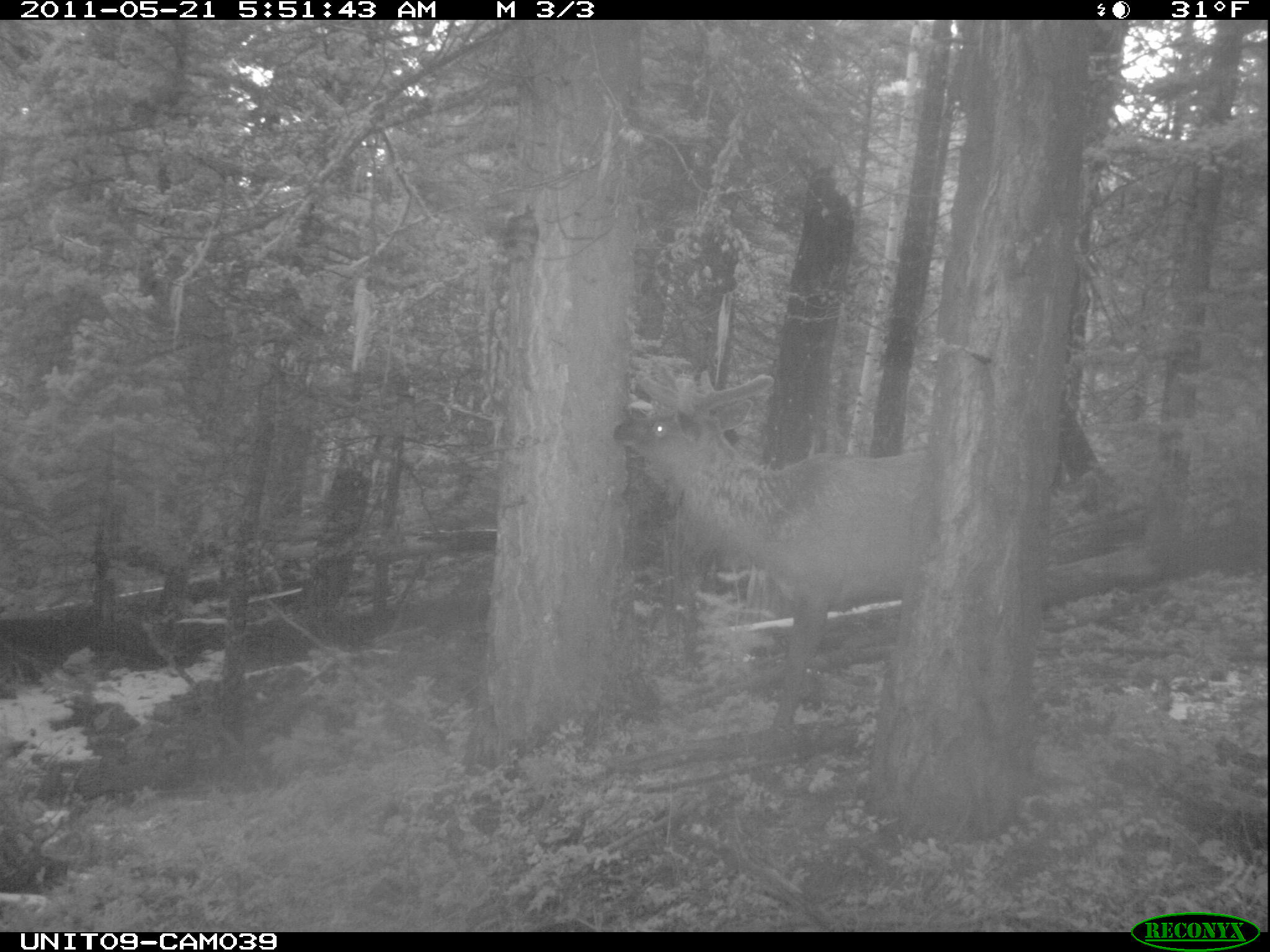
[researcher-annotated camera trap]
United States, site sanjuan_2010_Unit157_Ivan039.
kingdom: Animalia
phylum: Chordata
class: Mammalia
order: Artiodactyla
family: Cervidae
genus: Cervus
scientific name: Cervus elaphus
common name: red deer